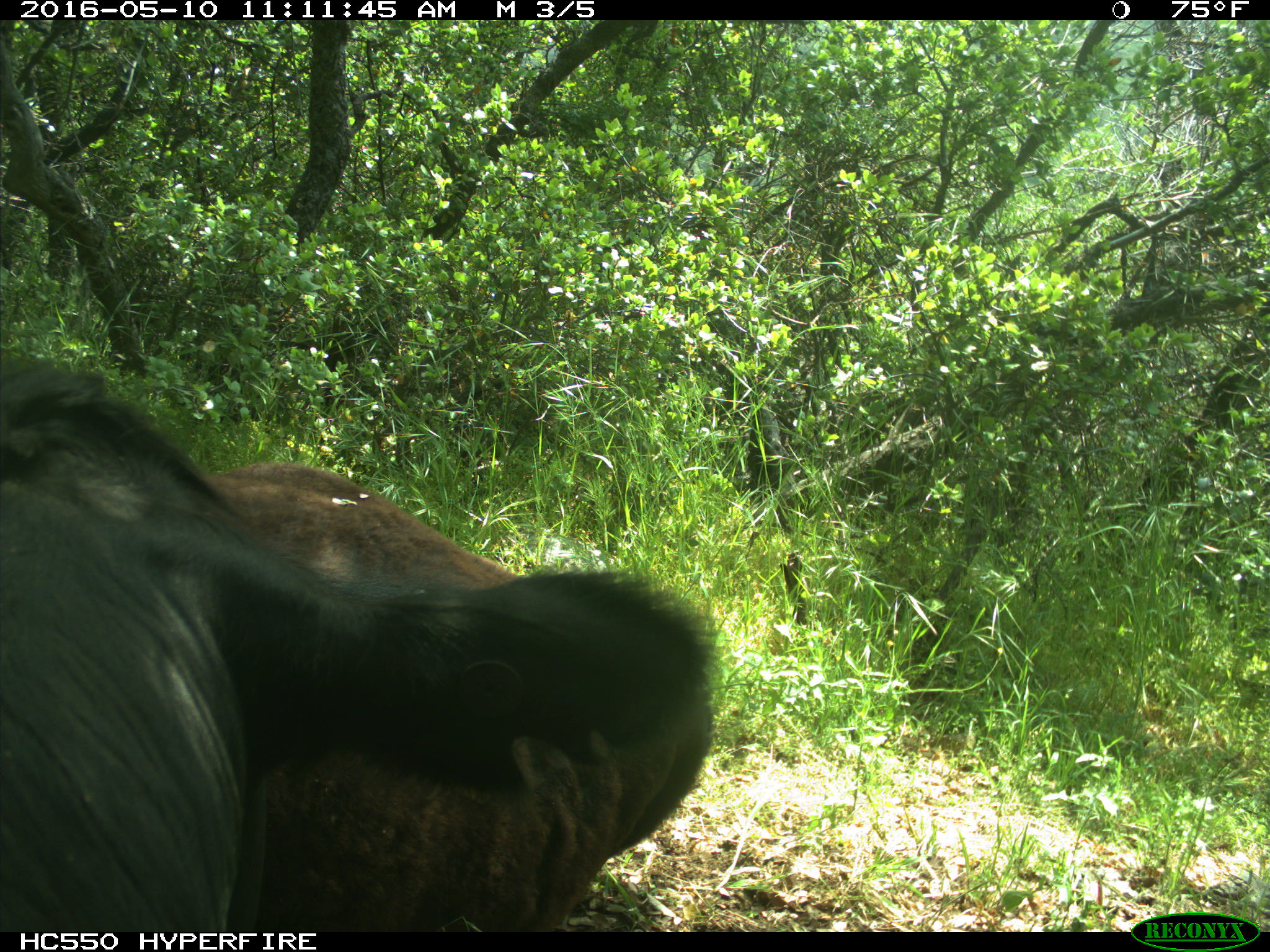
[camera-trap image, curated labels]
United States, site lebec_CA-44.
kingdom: Animalia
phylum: Chordata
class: Mammalia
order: Artiodactyla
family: Bovidae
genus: Bos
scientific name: Bos taurus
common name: domestic cow